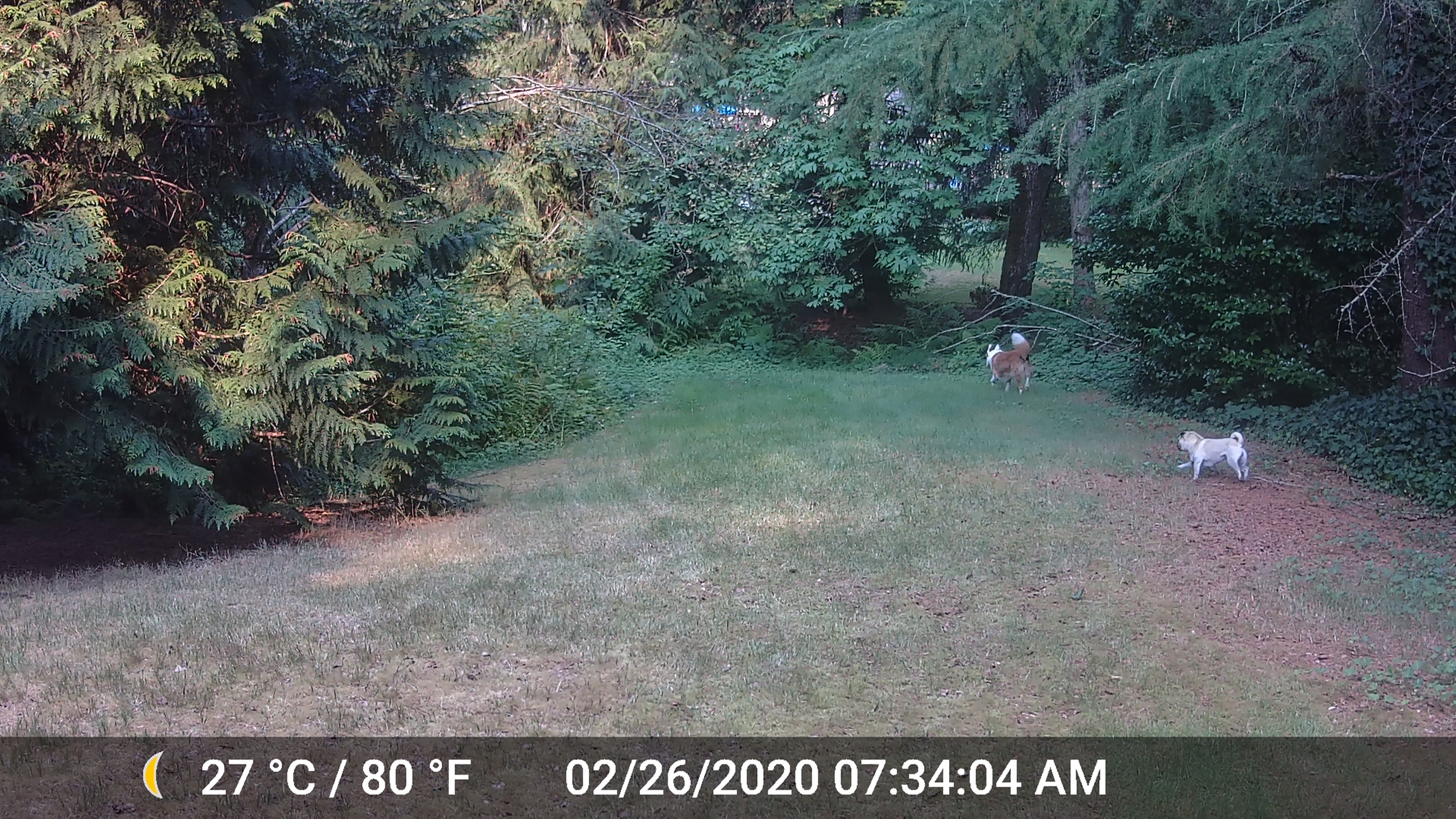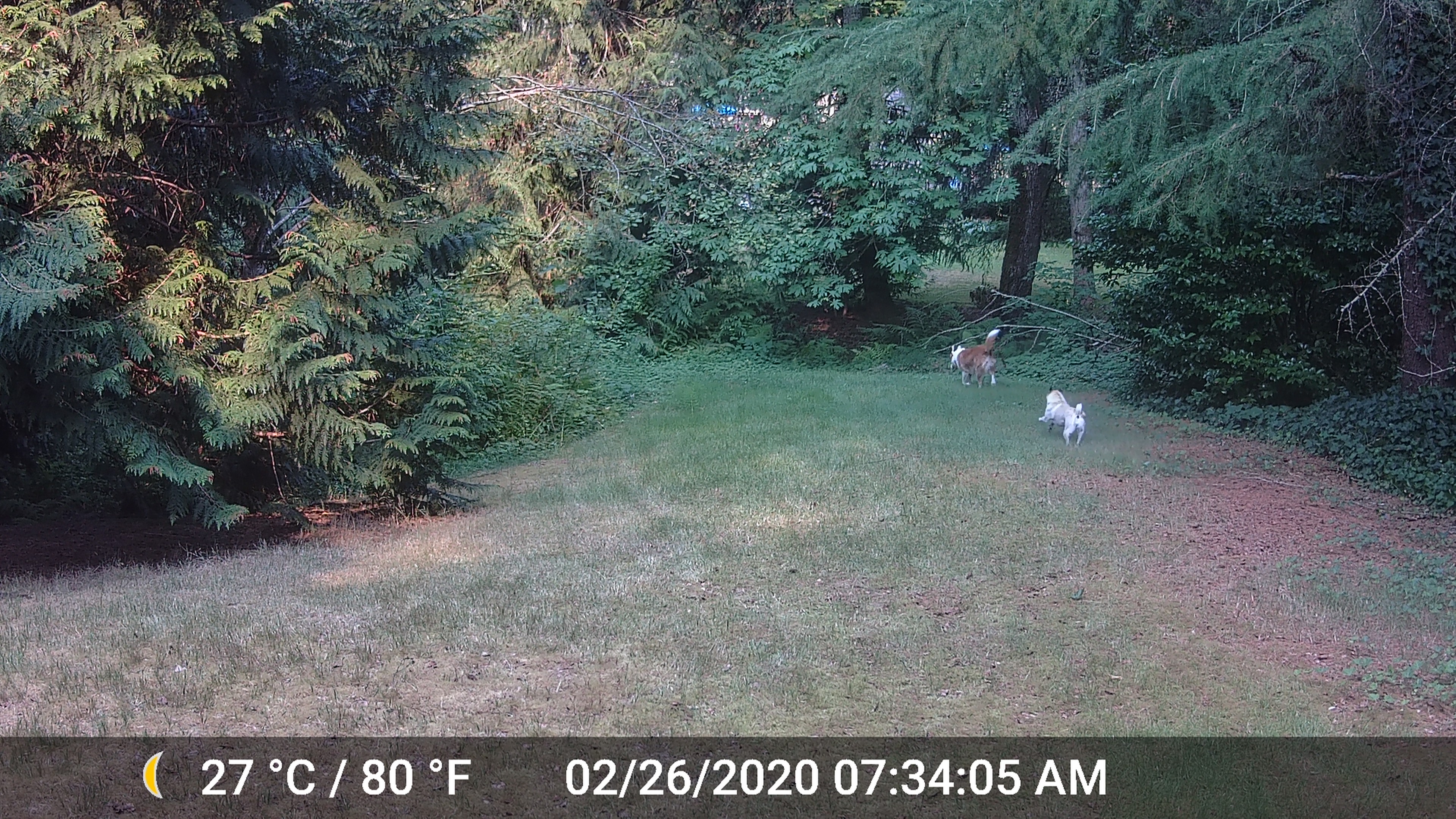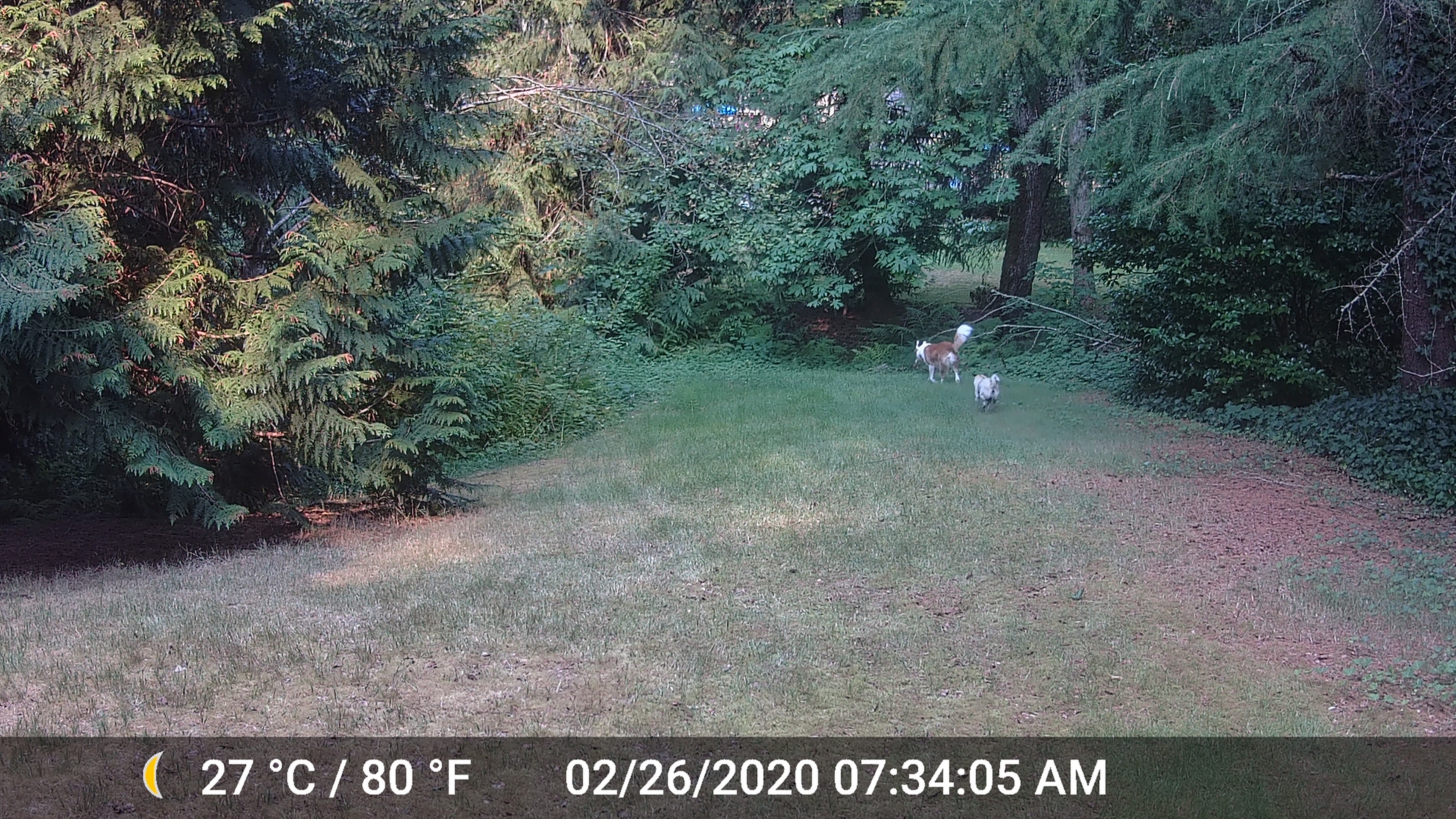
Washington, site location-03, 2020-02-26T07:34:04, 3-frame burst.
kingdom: Animalia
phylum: Chordata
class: Mammalia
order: Carnivora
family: Canidae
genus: Canis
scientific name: Canis familiaris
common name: domestic dog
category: dog